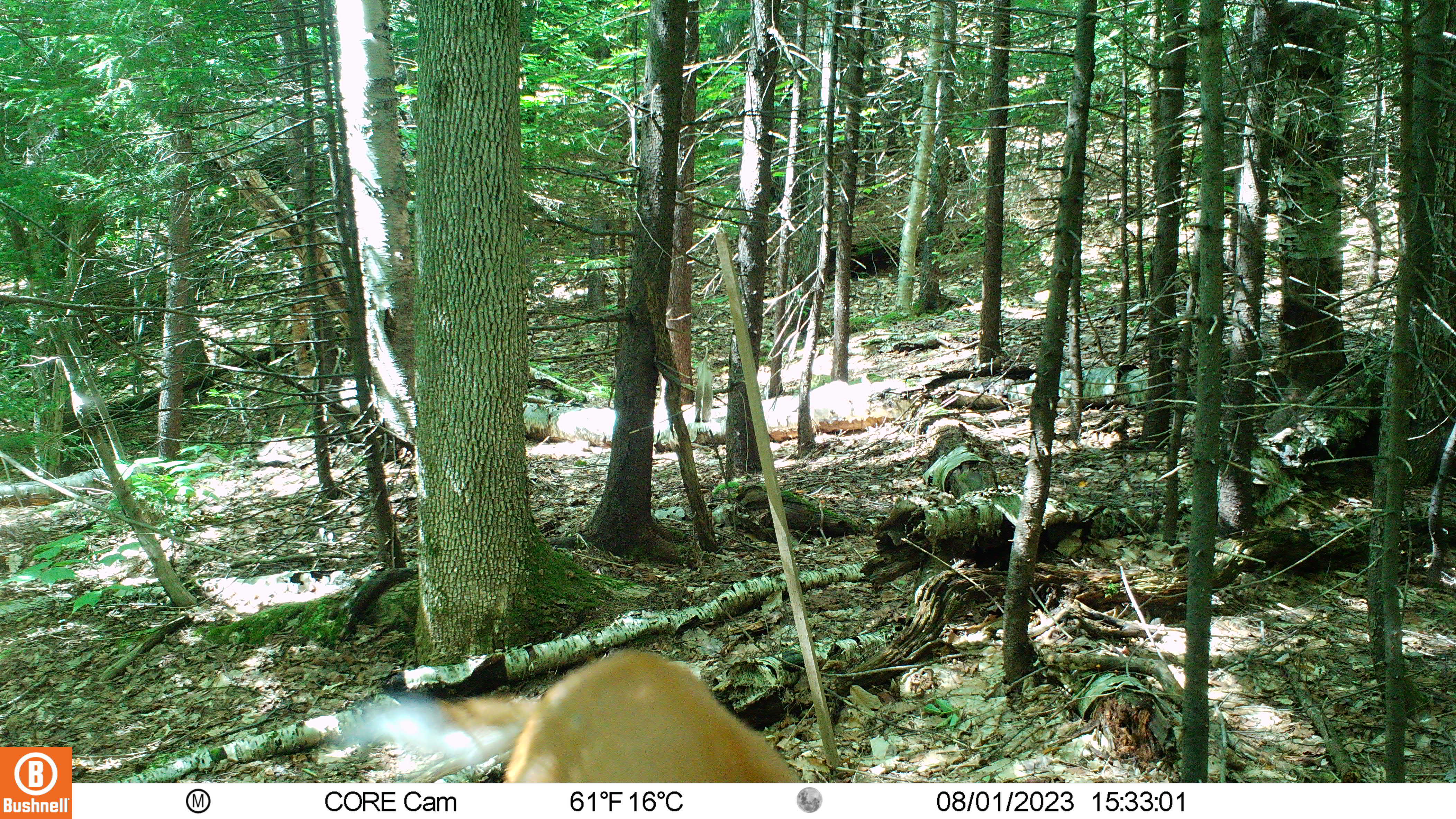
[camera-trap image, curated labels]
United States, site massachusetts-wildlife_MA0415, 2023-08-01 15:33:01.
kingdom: Animalia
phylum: Chordata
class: Mammalia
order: Artiodactyla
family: Cervidae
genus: Odocoileus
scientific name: Odocoileus virginianus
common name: white-tailed deer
White-tailed deer (Odocoileus virginianus).